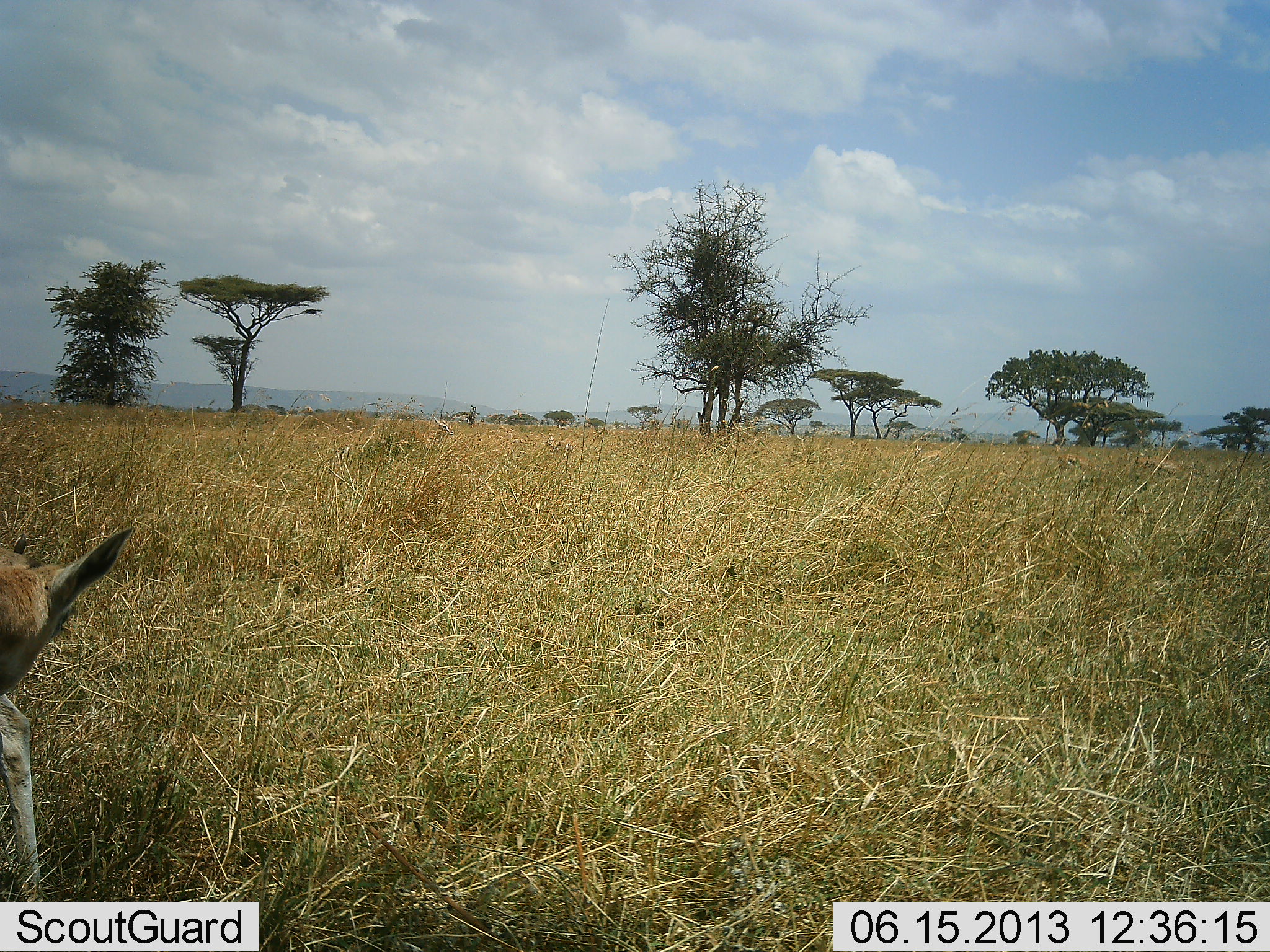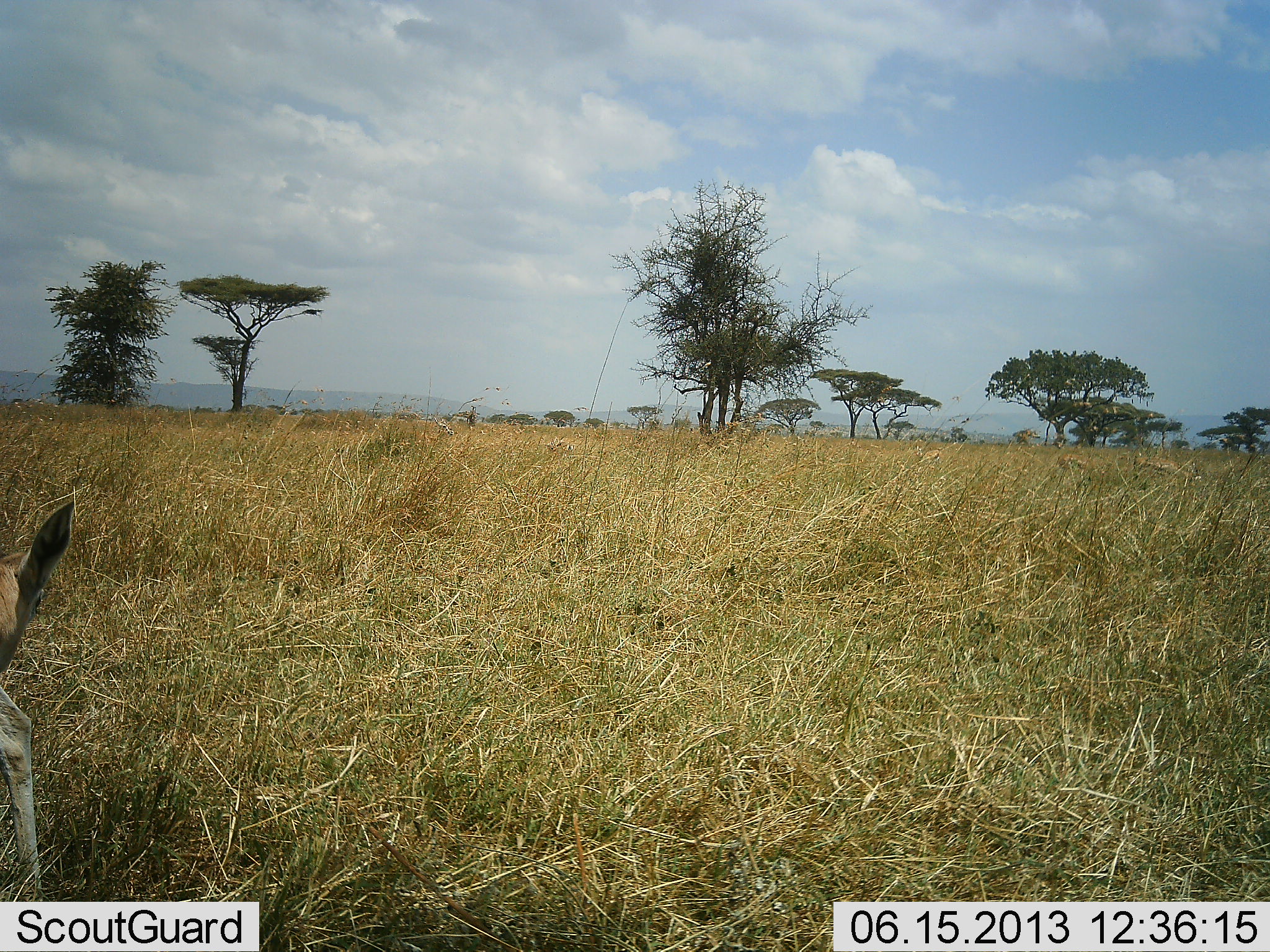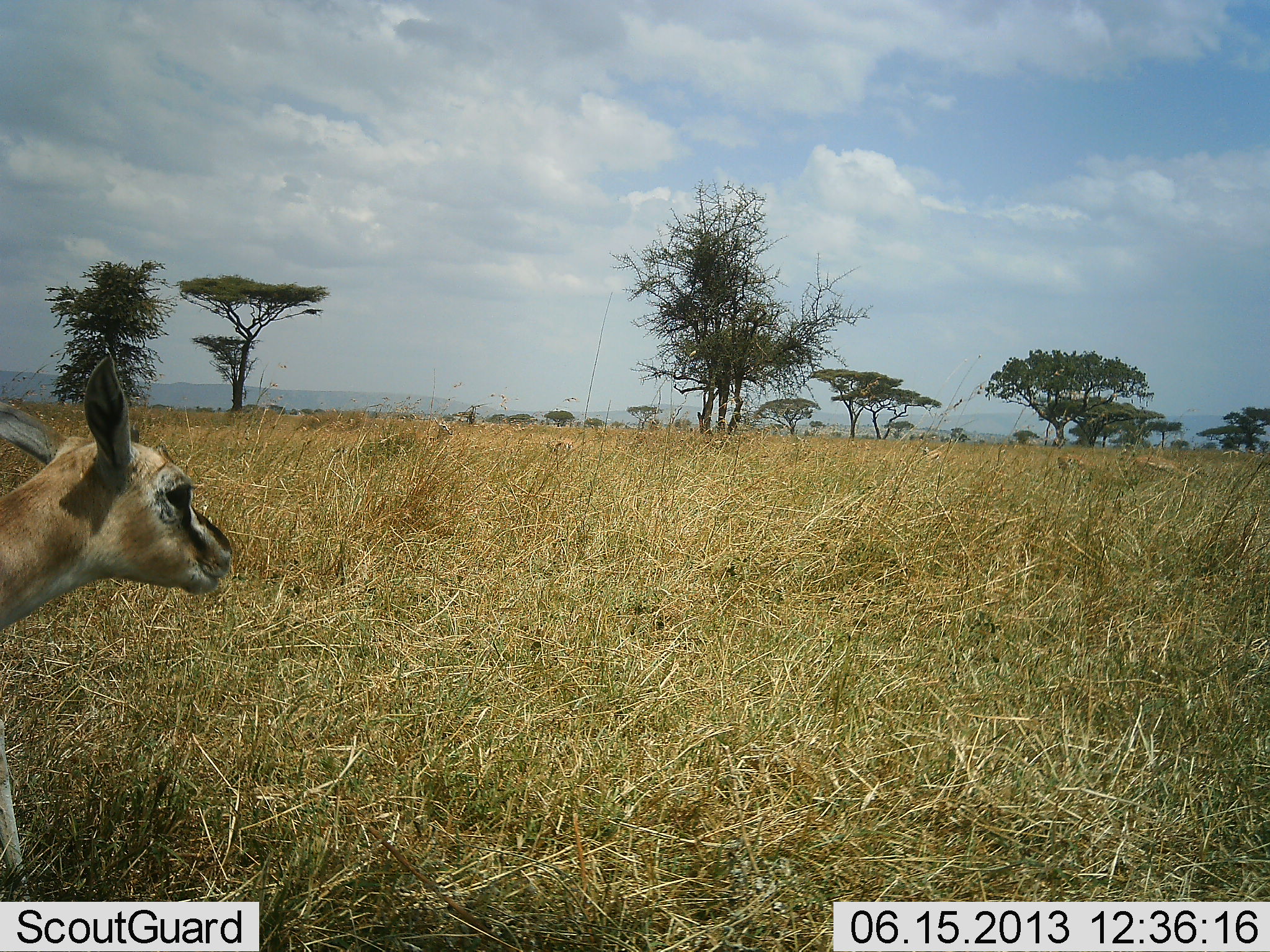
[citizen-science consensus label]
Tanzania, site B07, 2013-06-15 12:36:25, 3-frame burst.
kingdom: Animalia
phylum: Chordata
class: Mammalia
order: Artiodactyla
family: Bovidae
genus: Eudorcas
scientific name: Eudorcas thomsonii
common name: thomson's gazelle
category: gazellethomsons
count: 1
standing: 67%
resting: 5%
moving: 33%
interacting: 0%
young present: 29%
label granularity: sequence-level